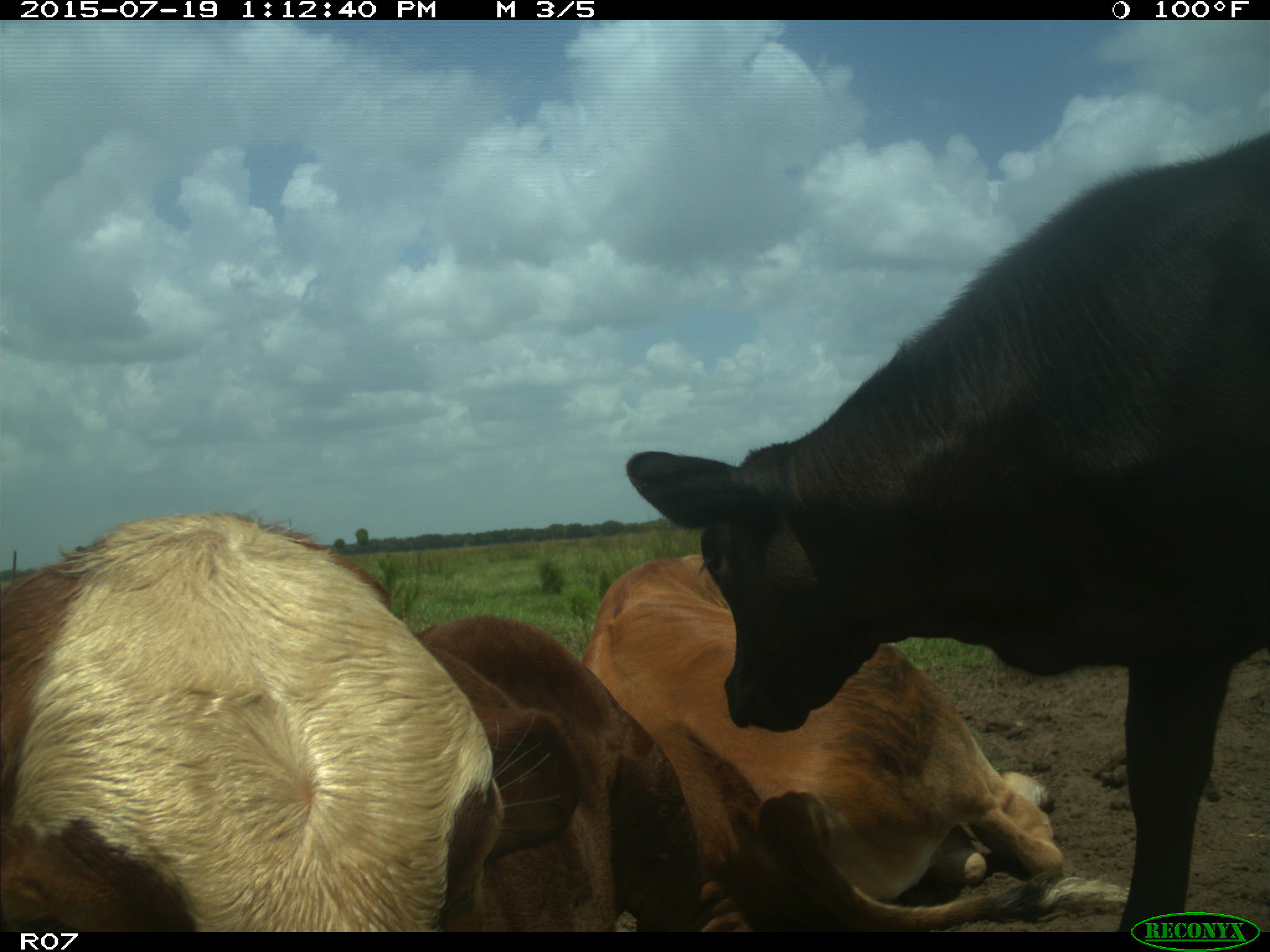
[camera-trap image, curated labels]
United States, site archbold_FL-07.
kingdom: Animalia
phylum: Chordata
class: Mammalia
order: Artiodactyla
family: Bovidae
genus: Bos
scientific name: Bos taurus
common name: domestic cow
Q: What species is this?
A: Bos taurus (domestic cow).